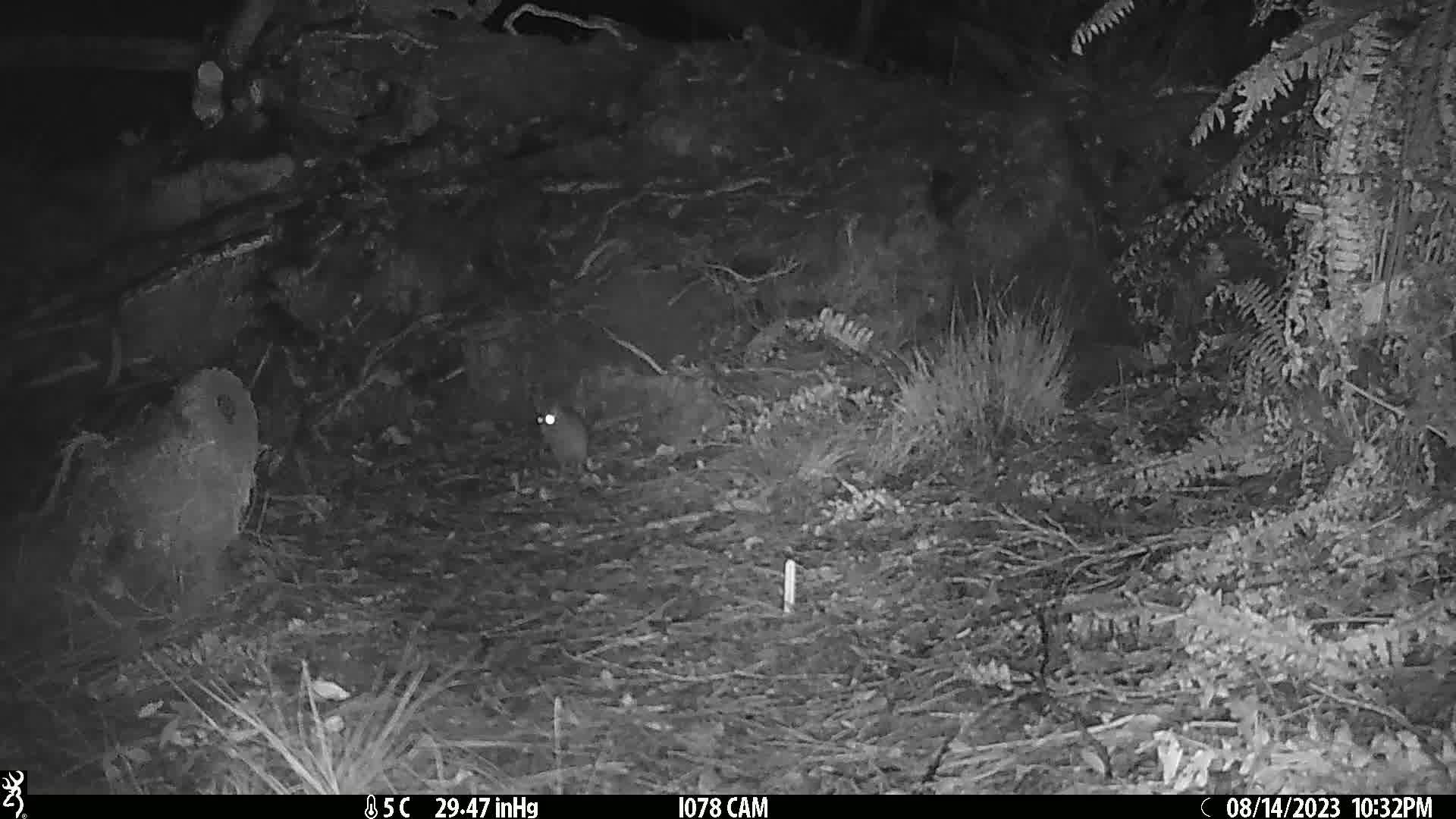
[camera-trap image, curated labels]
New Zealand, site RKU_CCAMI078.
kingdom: Animalia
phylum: Chordata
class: Mammalia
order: Rodentia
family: Muridae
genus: Rattus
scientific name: Rattus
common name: rat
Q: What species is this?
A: Rat (Rattus).